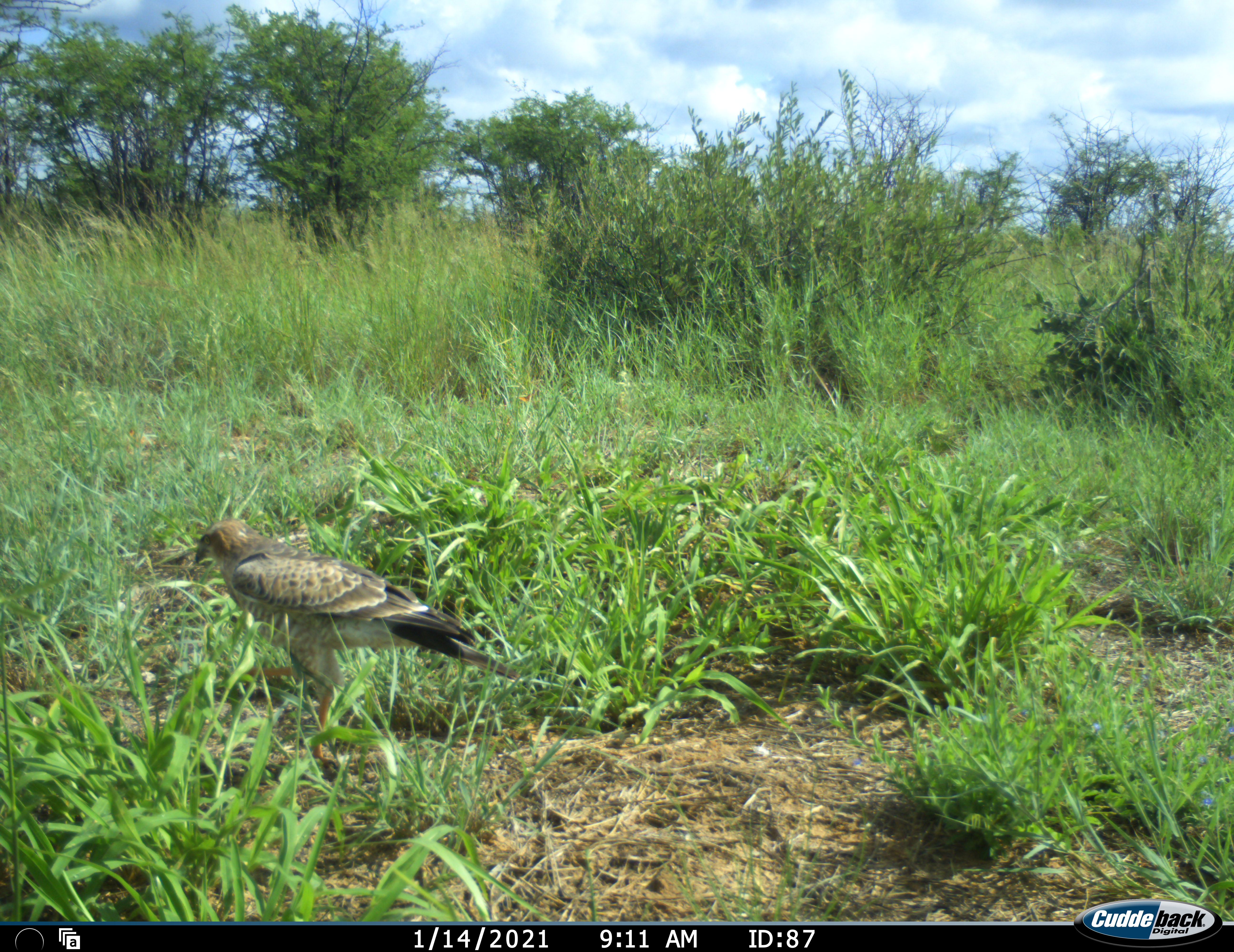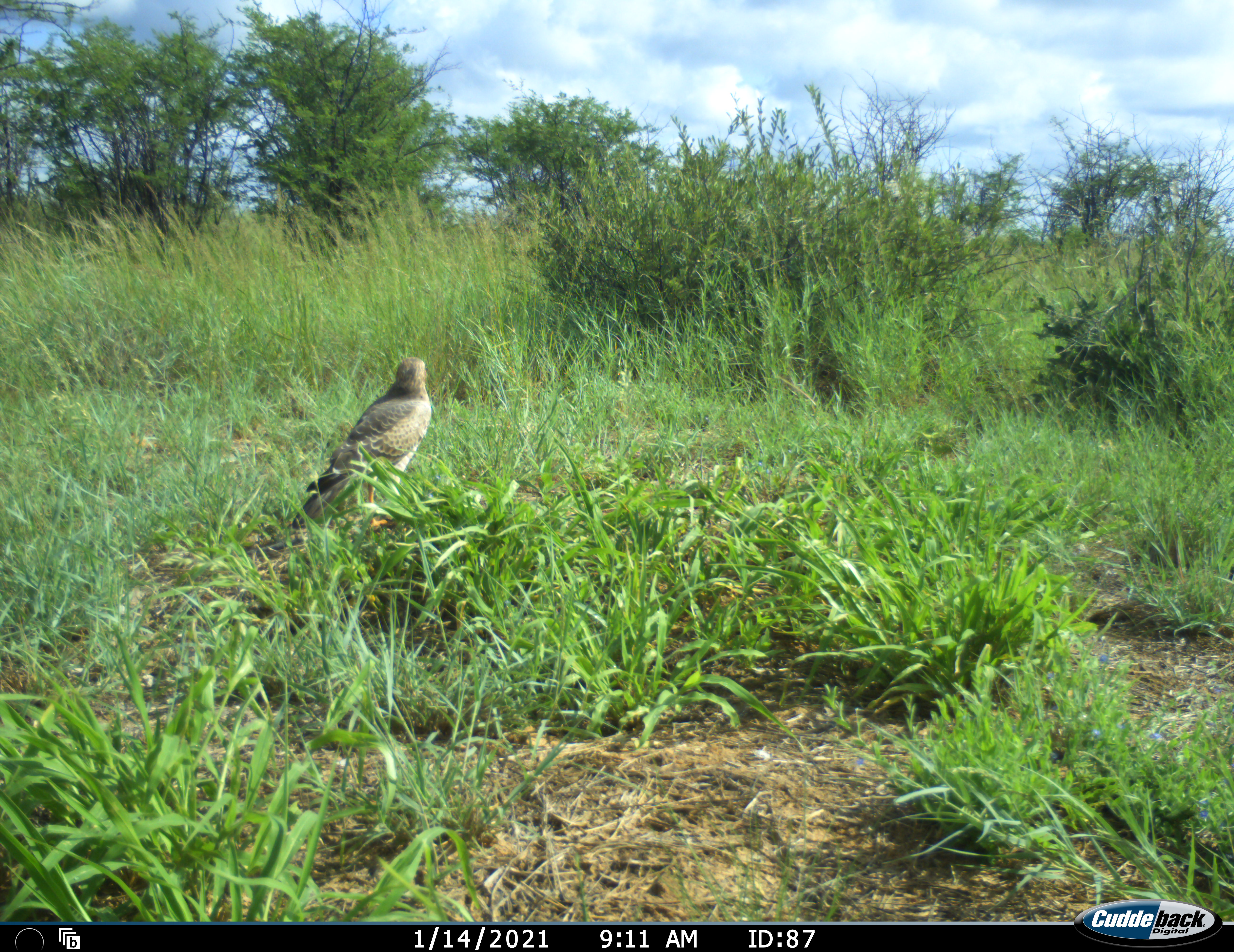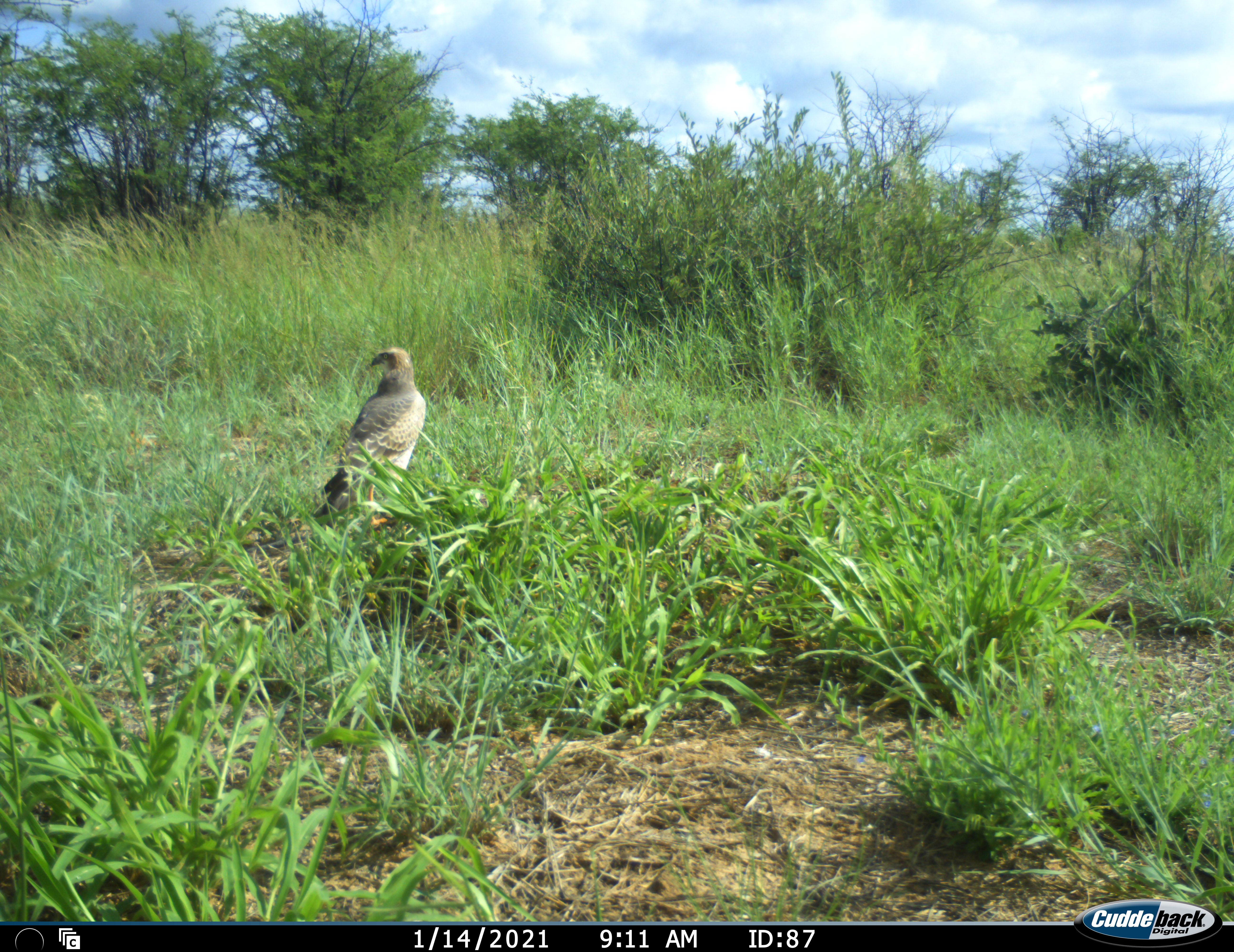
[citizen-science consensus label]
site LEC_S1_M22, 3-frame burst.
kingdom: Animalia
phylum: Chordata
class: Aves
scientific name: Aves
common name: bird of prey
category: birdofprey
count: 1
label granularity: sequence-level